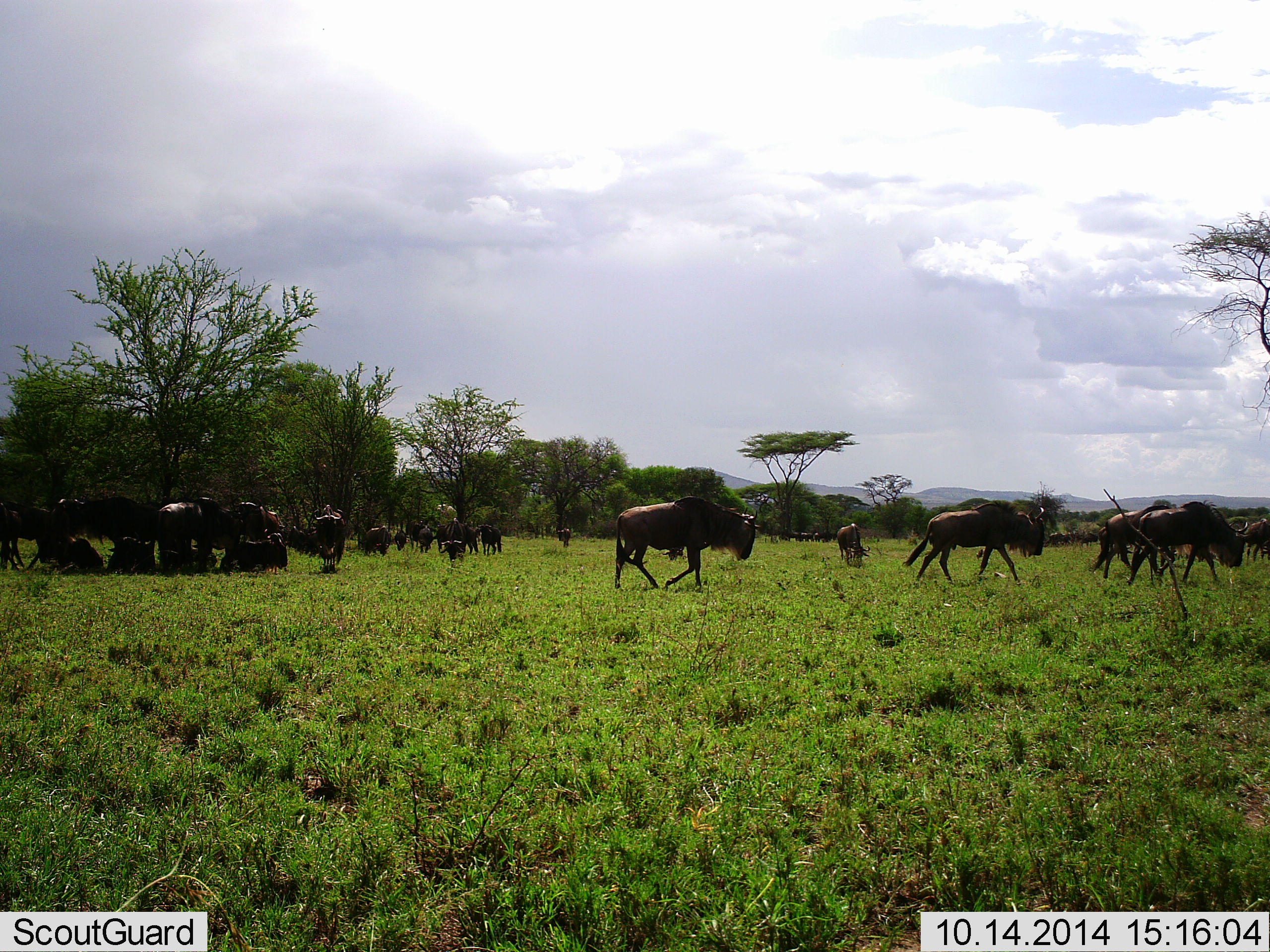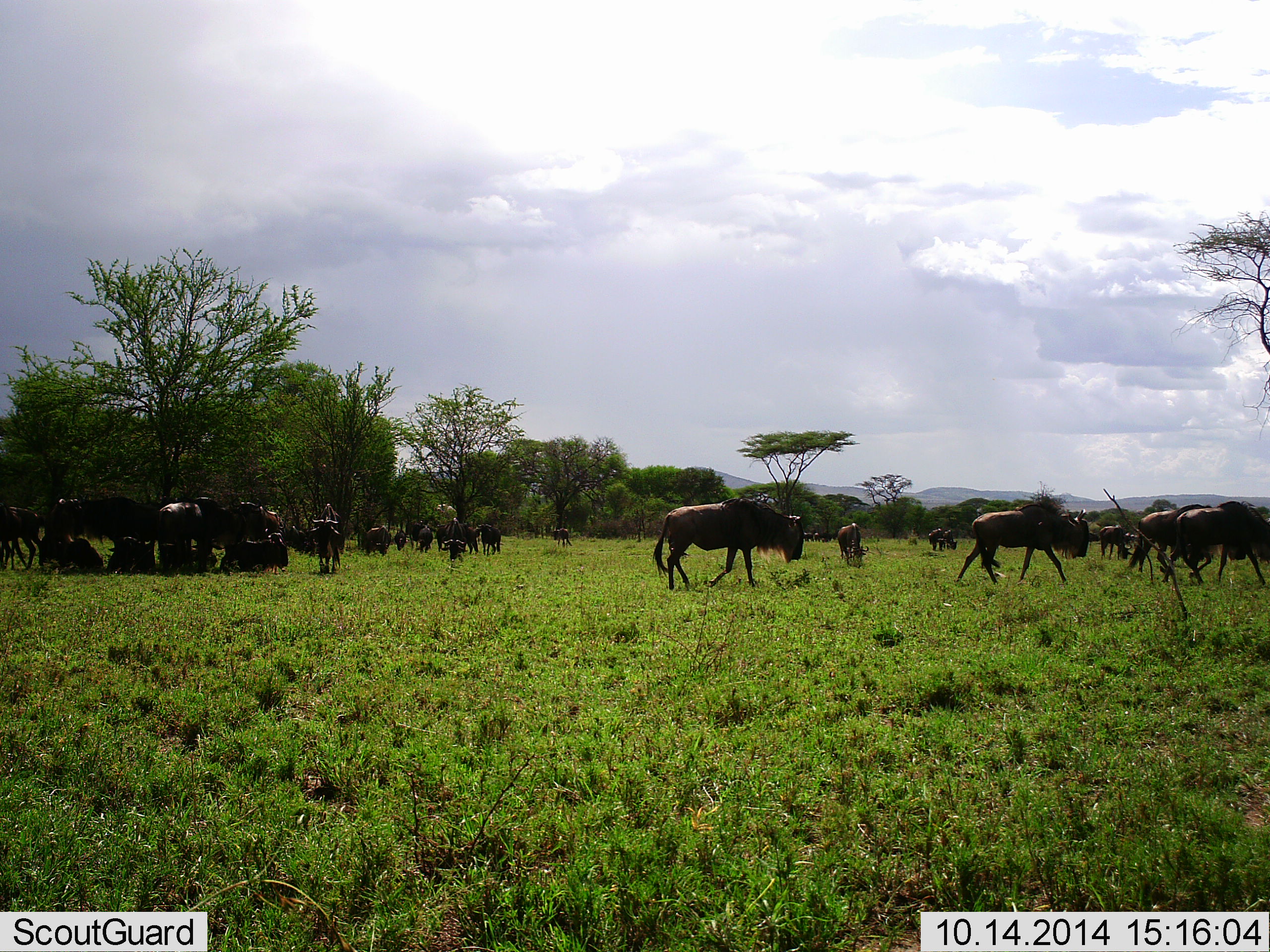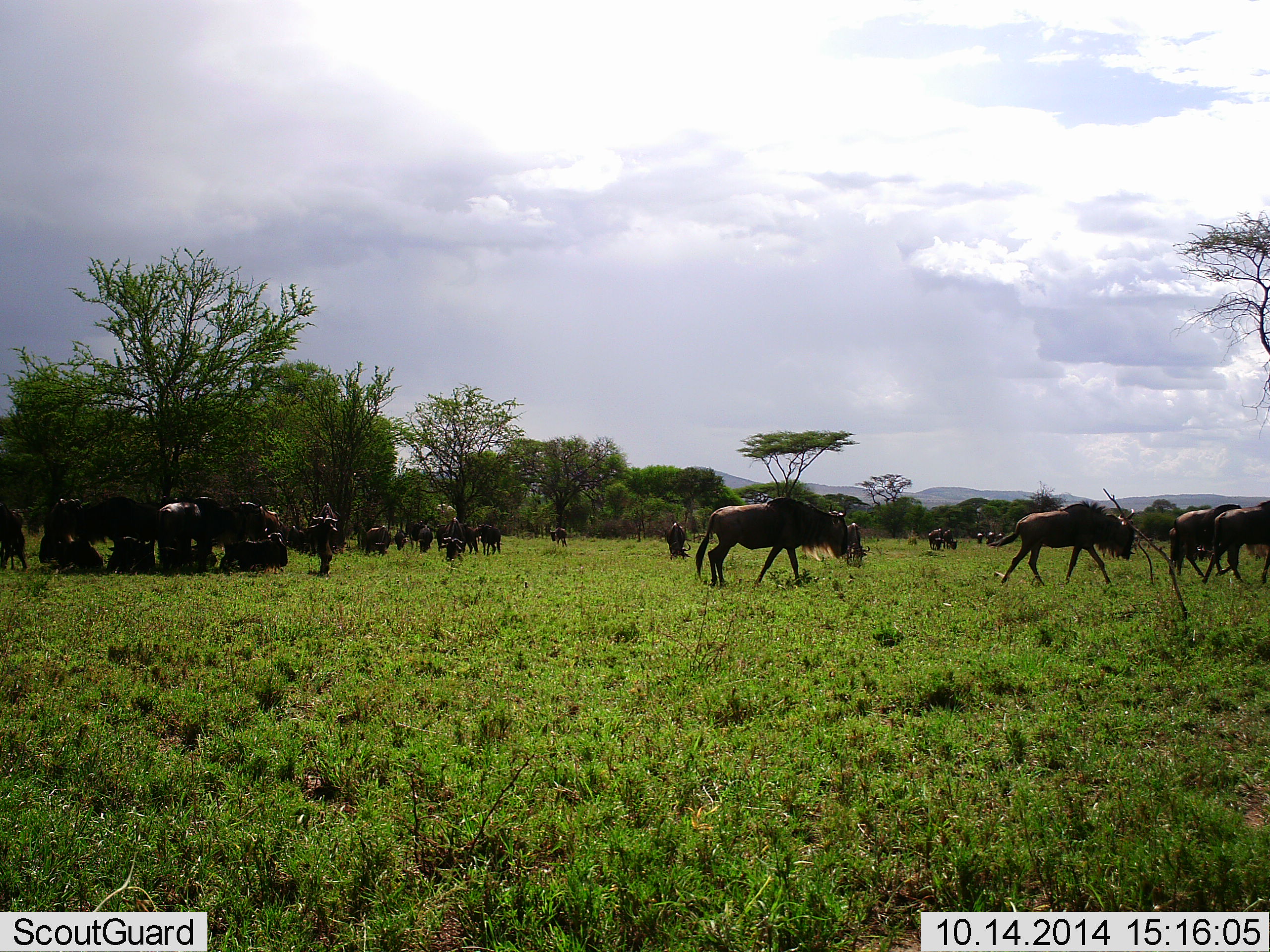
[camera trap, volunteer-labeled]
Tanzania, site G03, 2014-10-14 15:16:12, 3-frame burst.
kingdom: Animalia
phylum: Chordata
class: Mammalia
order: Artiodactyla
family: Bovidae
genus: Connochaetes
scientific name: Connochaetes taurinus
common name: blue wildebeest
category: wildebeest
Wildebeest (blue wildebeest) (Connochaetes taurinus), count 11-50. Behavior (volunteer vote fractions): standing 70%, resting 70%, moving 80%, interacting 20%. Young present (vote fraction): 0%. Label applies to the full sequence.